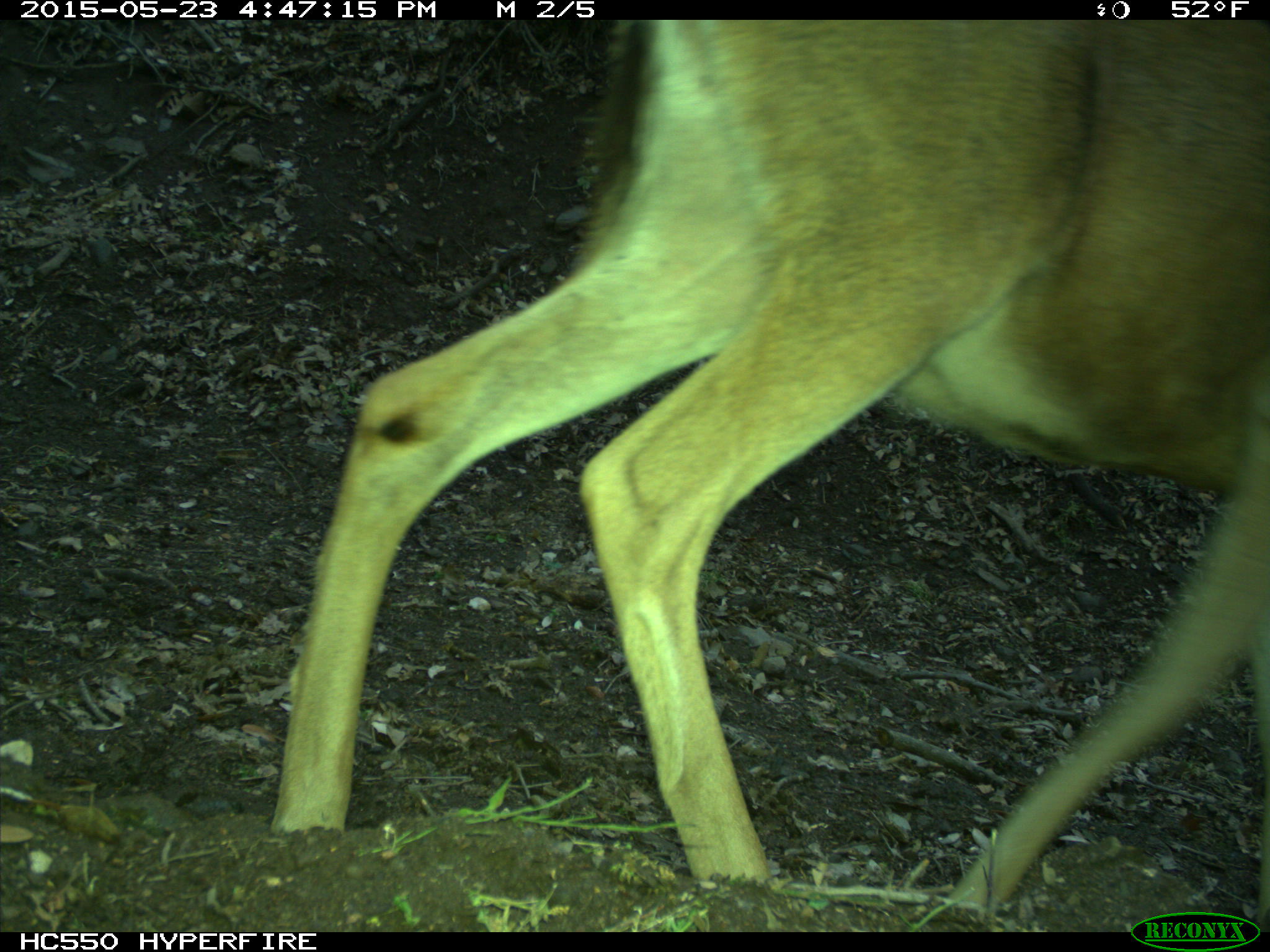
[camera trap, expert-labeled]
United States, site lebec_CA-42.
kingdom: Animalia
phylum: Chordata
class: Mammalia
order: Artiodactyla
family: Cervidae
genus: Odocoileus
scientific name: Odocoileus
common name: deer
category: unidentified deer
Unidentified deer (deer) (Odocoileus).